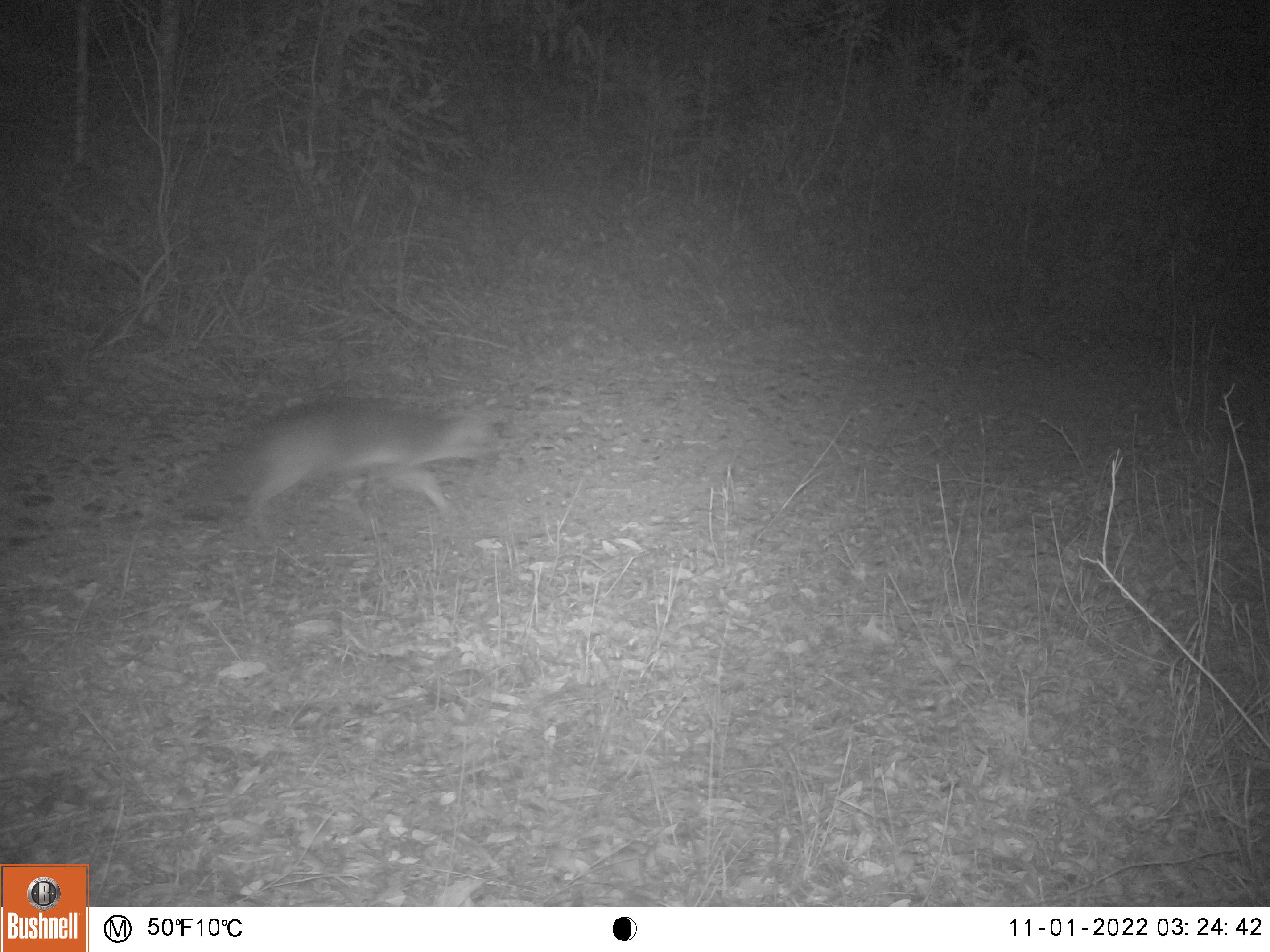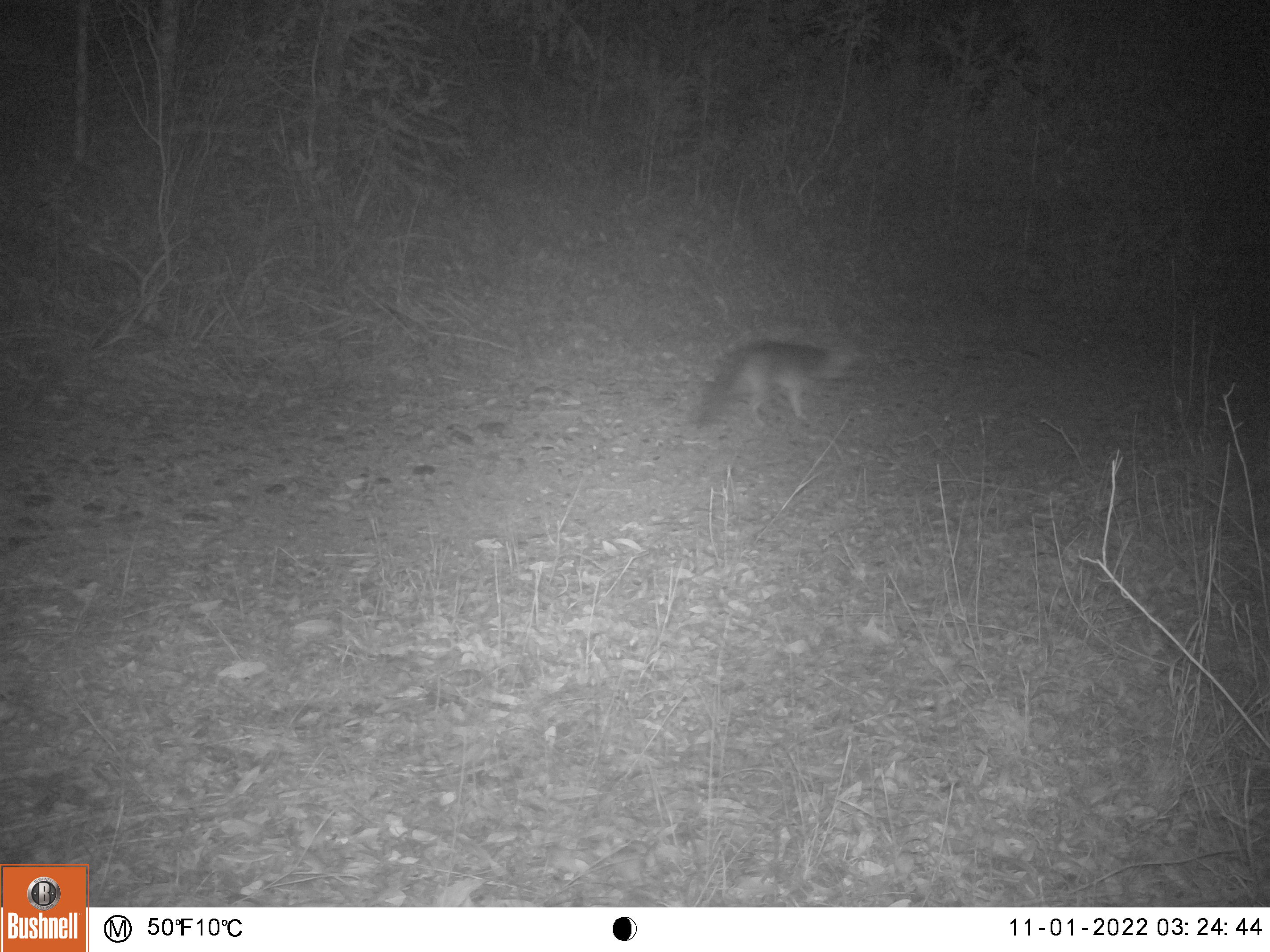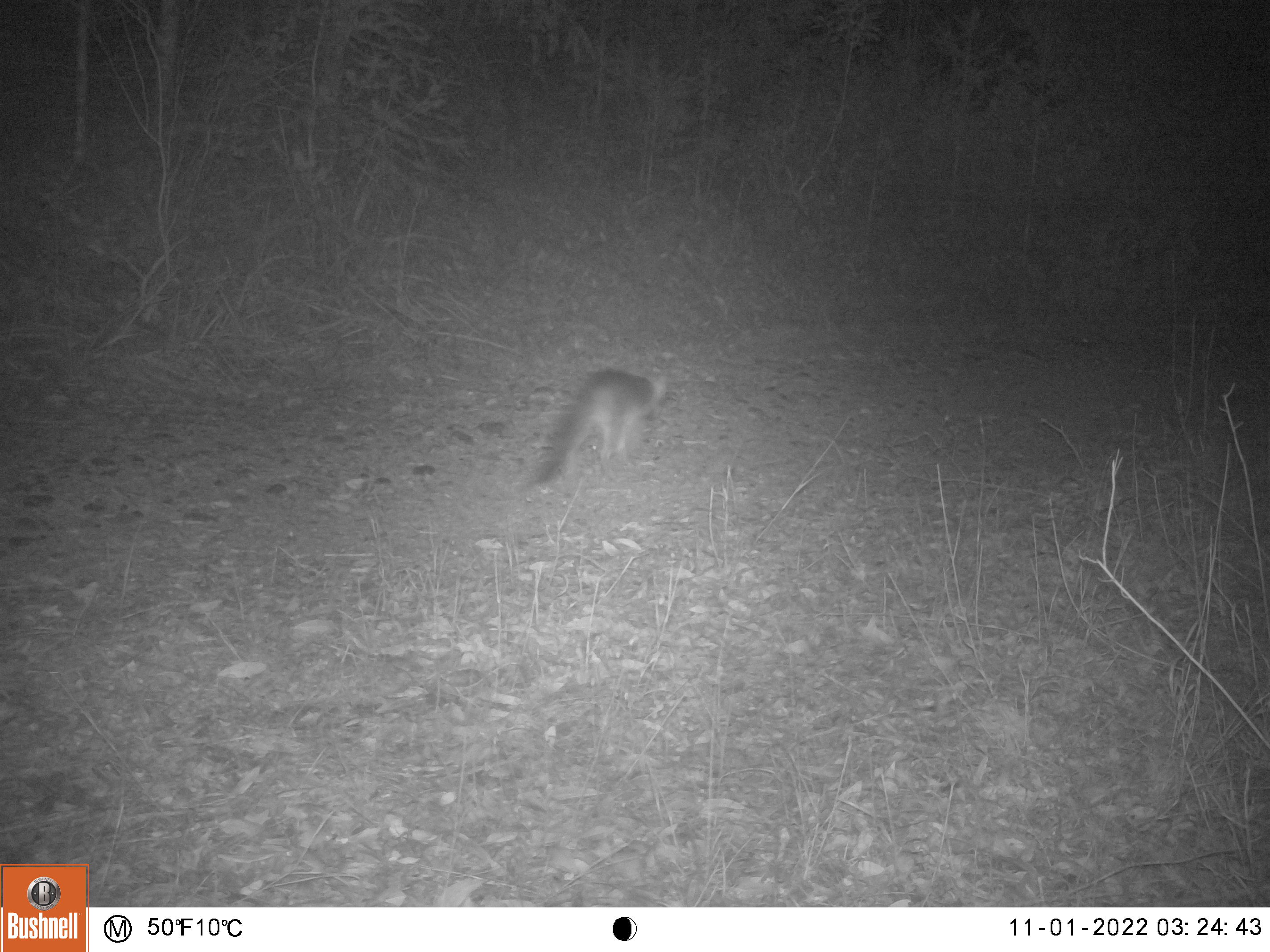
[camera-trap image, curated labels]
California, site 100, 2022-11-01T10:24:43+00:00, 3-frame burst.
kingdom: Animalia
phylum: Chordata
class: Mammalia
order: Carnivora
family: Canidae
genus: Urocyon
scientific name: Urocyon cinereoargenteus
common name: gray fox